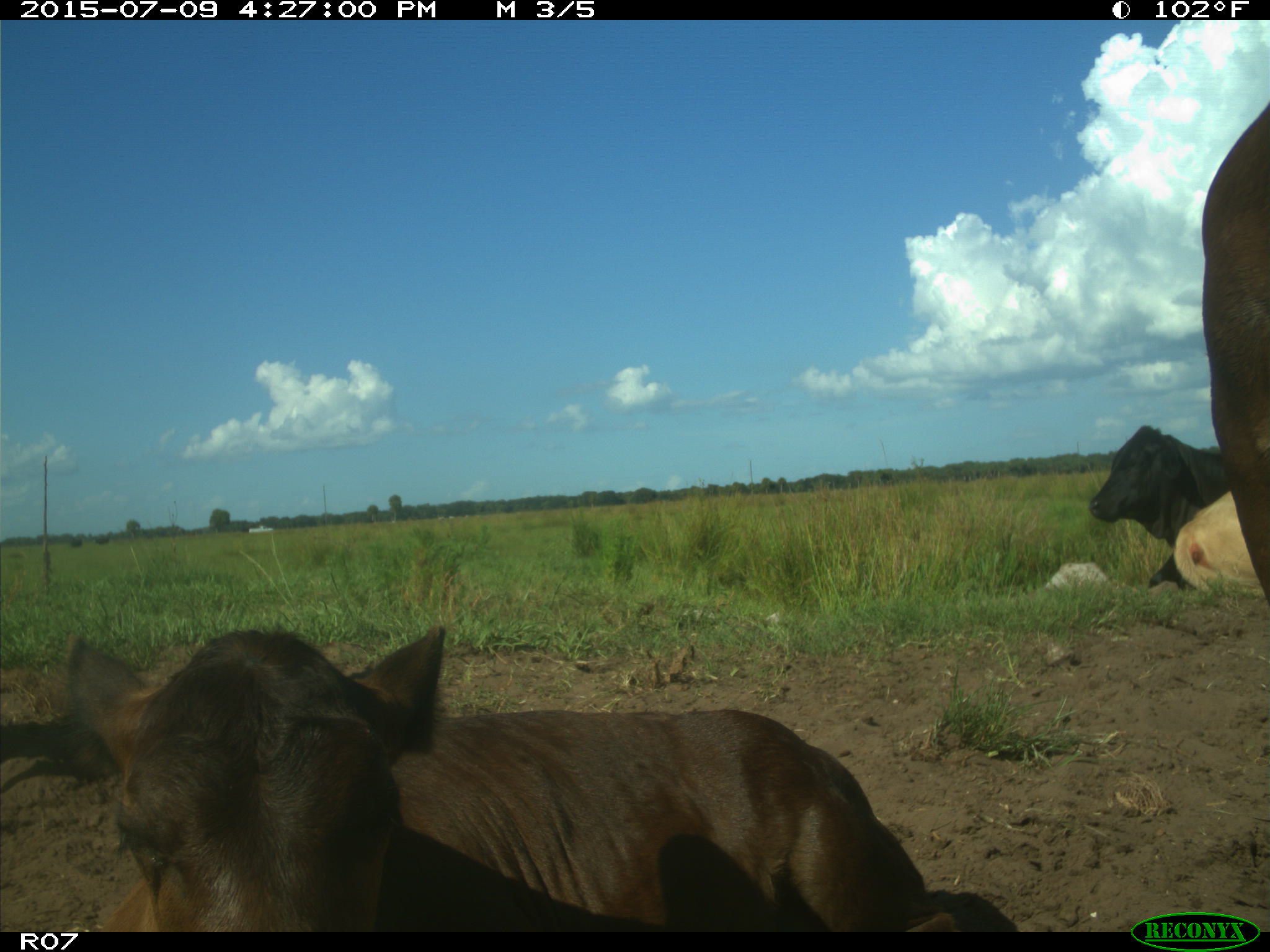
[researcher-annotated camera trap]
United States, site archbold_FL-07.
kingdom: Animalia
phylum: Chordata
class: Mammalia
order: Artiodactyla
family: Bovidae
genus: Bos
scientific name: Bos taurus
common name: domestic cow